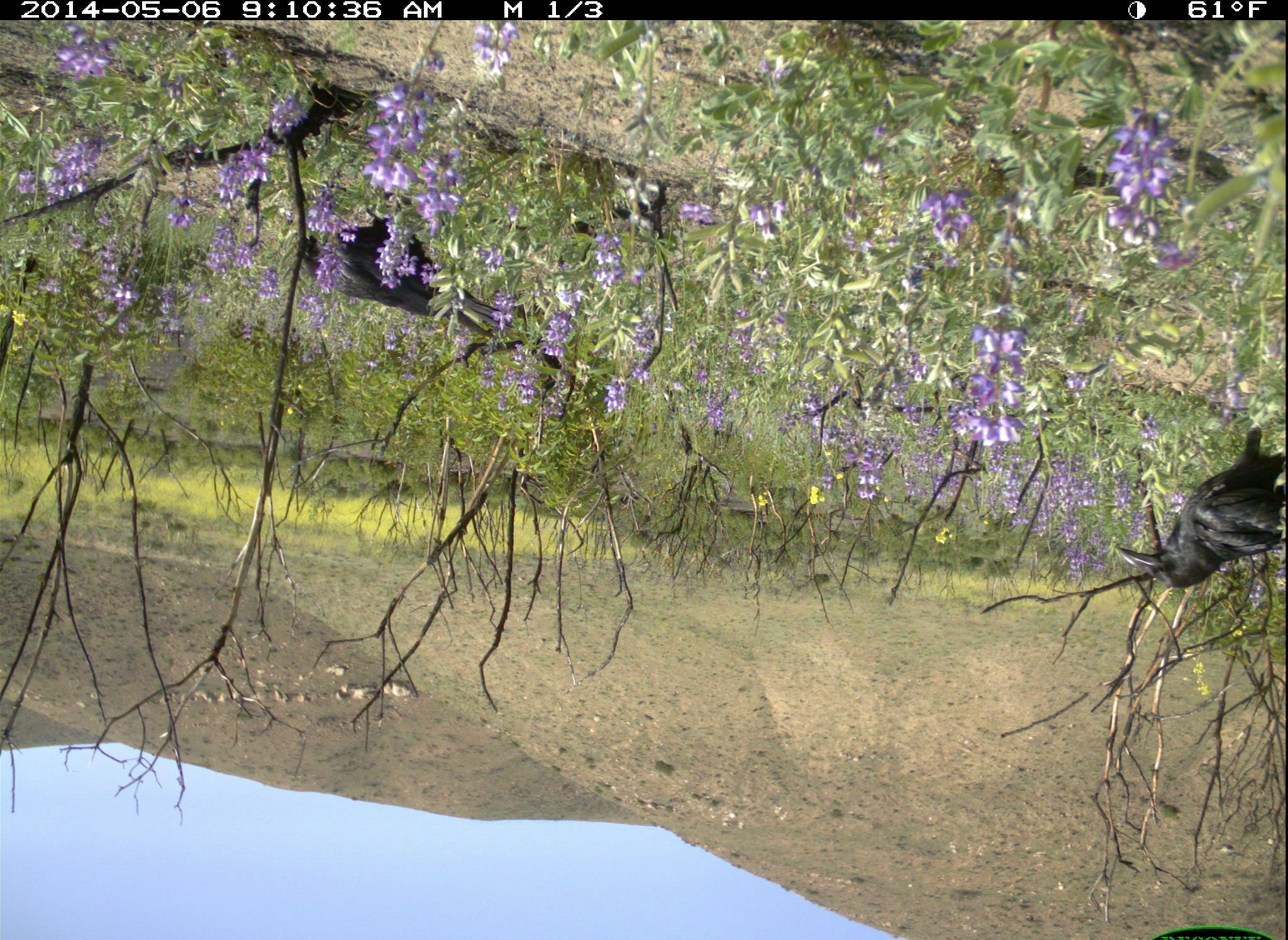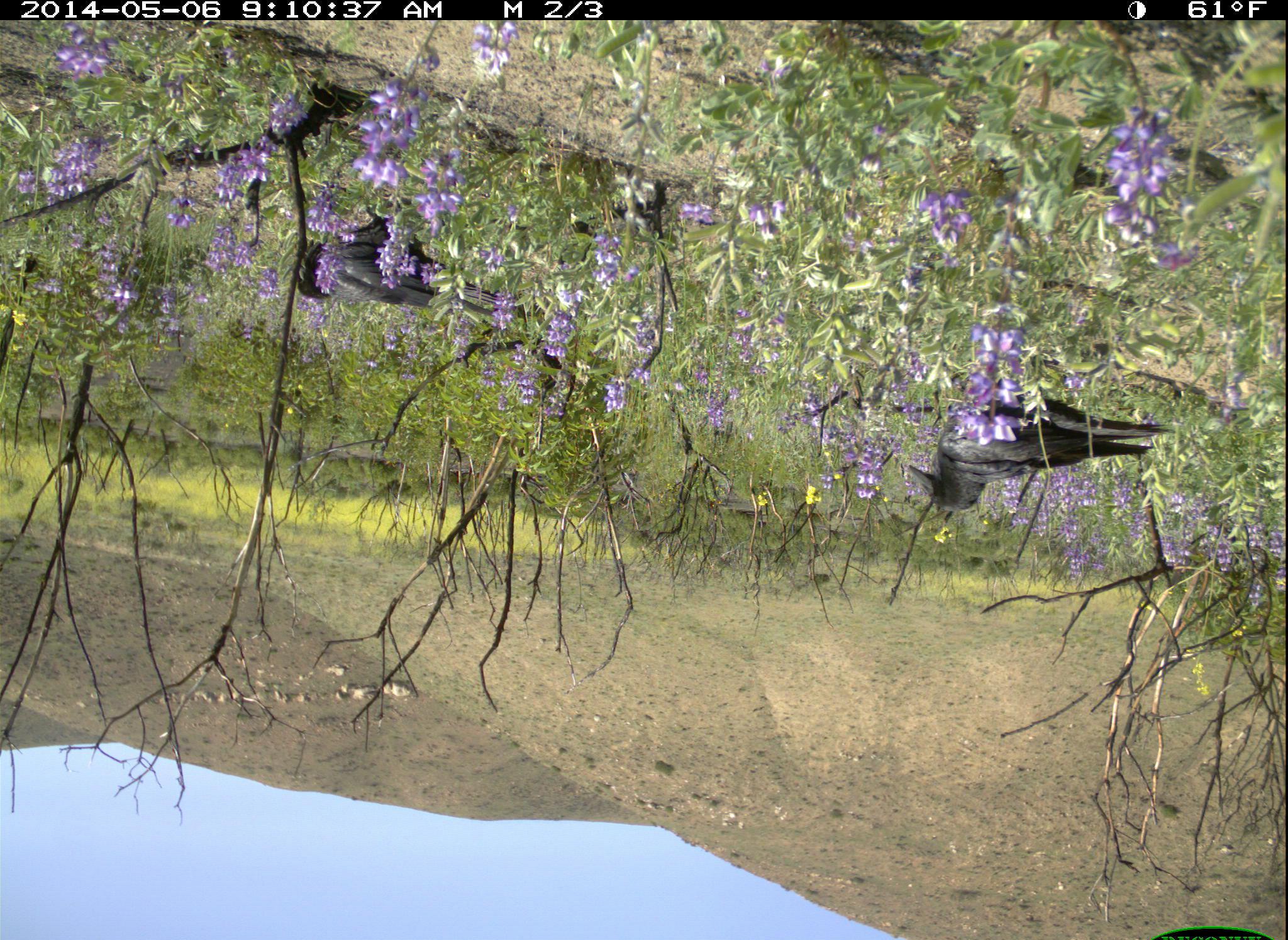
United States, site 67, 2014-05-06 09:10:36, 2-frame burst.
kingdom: Animalia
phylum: Chordata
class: Aves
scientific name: Aves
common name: bird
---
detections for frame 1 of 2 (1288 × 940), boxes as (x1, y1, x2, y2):
bird: (292, 197, 514, 338); (1113, 428, 1288, 591)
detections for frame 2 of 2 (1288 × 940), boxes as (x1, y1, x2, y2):
bird: (903, 354, 1181, 515); (290, 198, 508, 324)